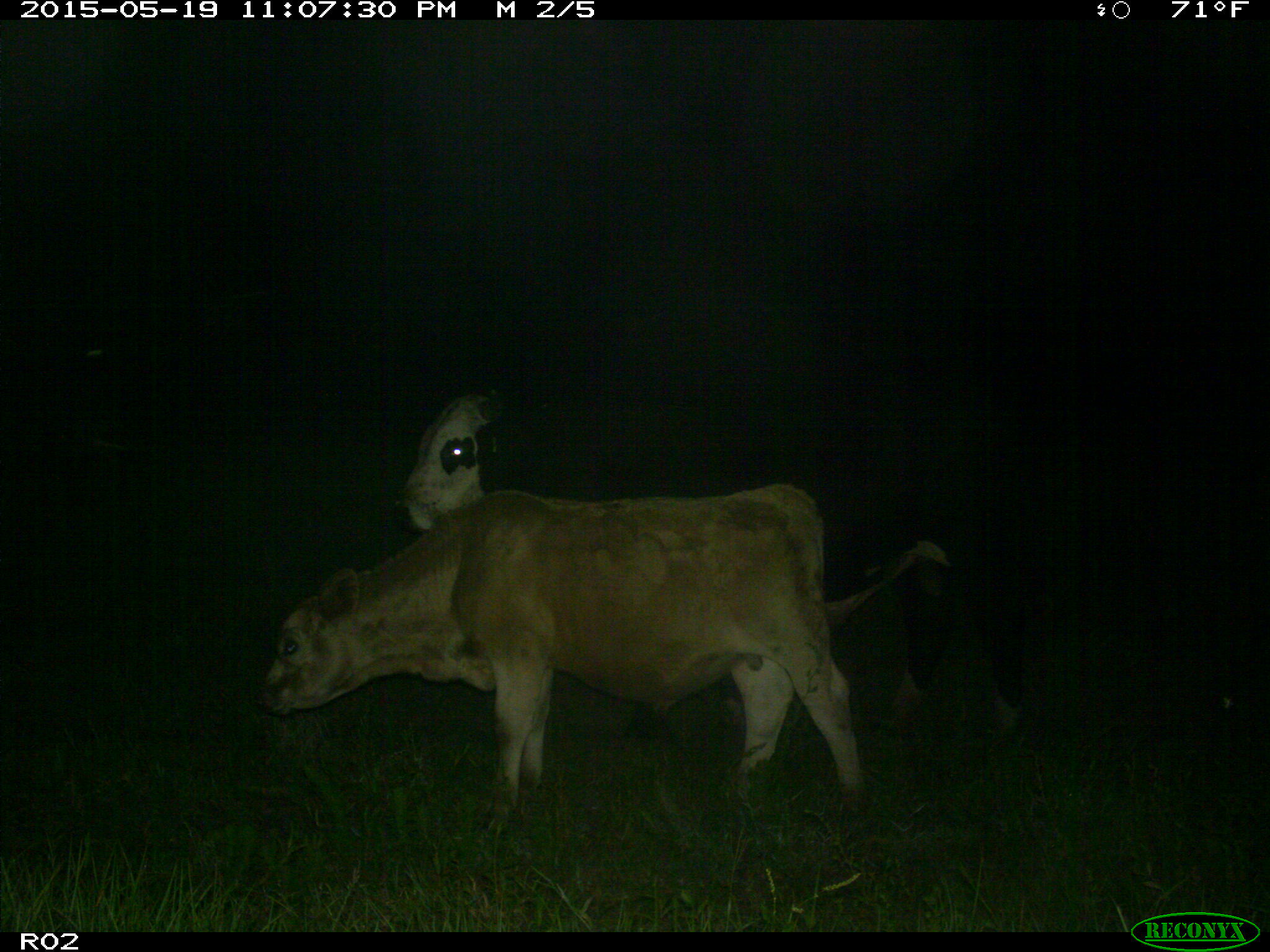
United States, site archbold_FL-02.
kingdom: Animalia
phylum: Chordata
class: Mammalia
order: Artiodactyla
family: Bovidae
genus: Bos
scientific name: Bos taurus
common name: domestic cow